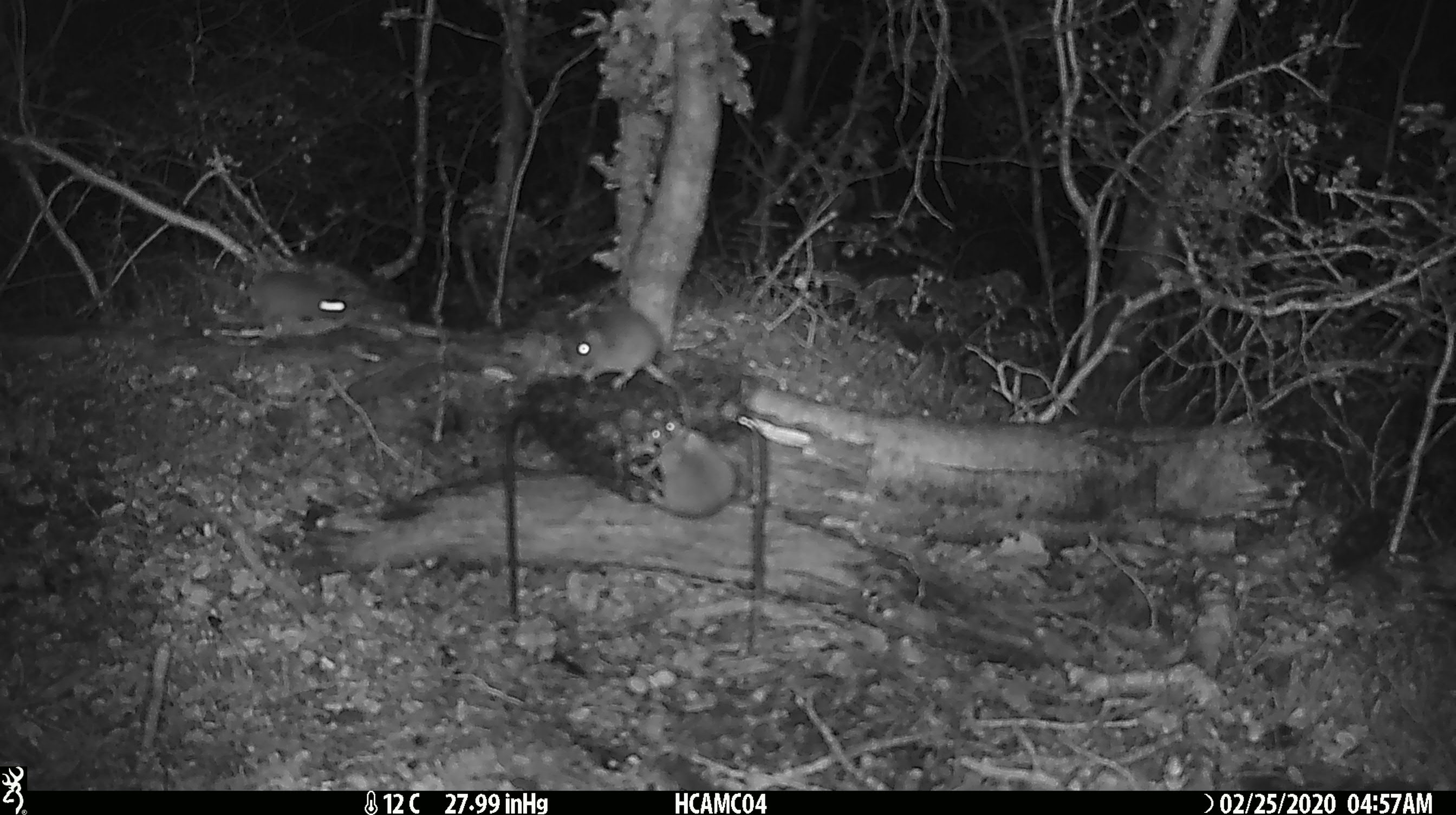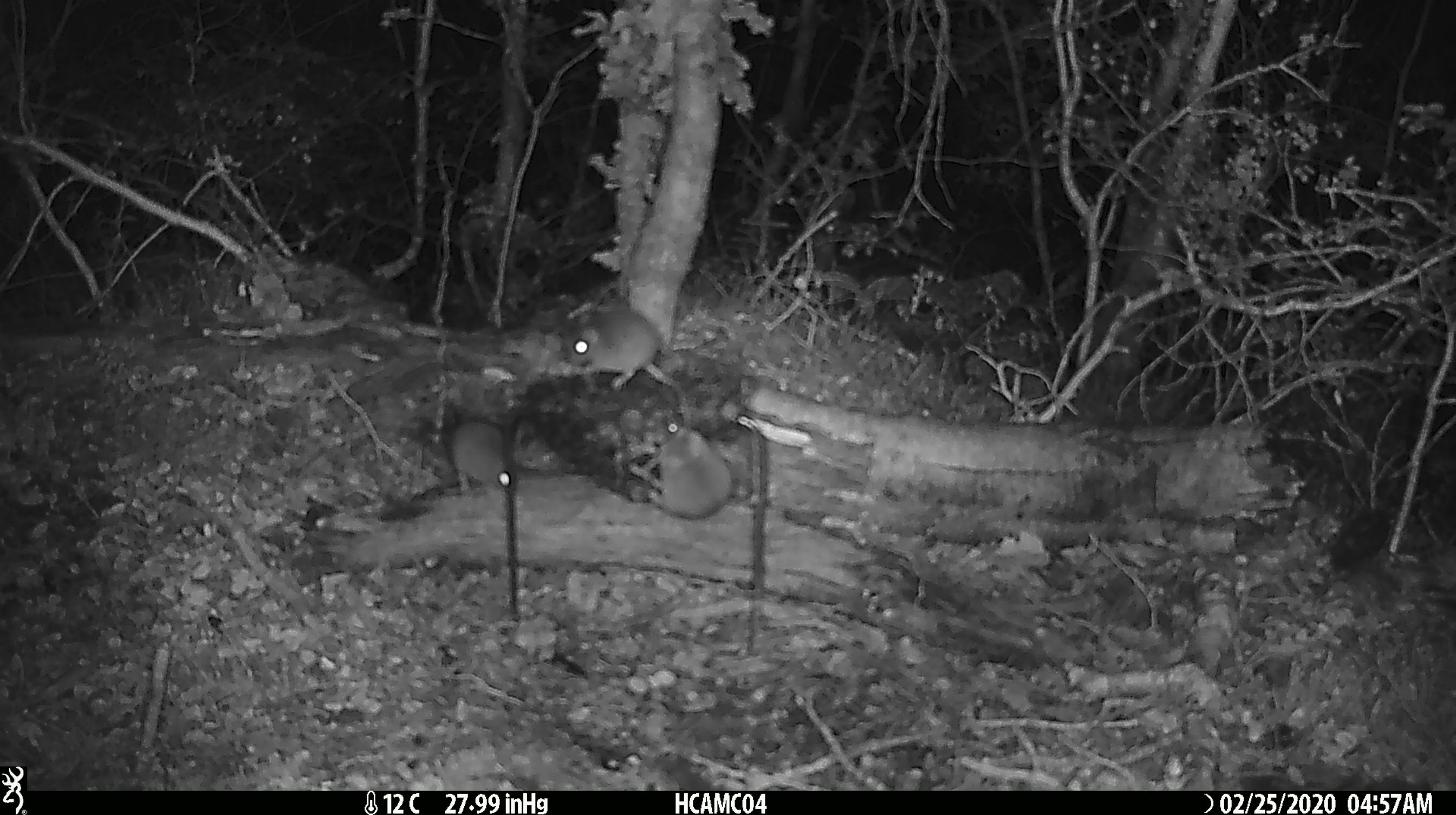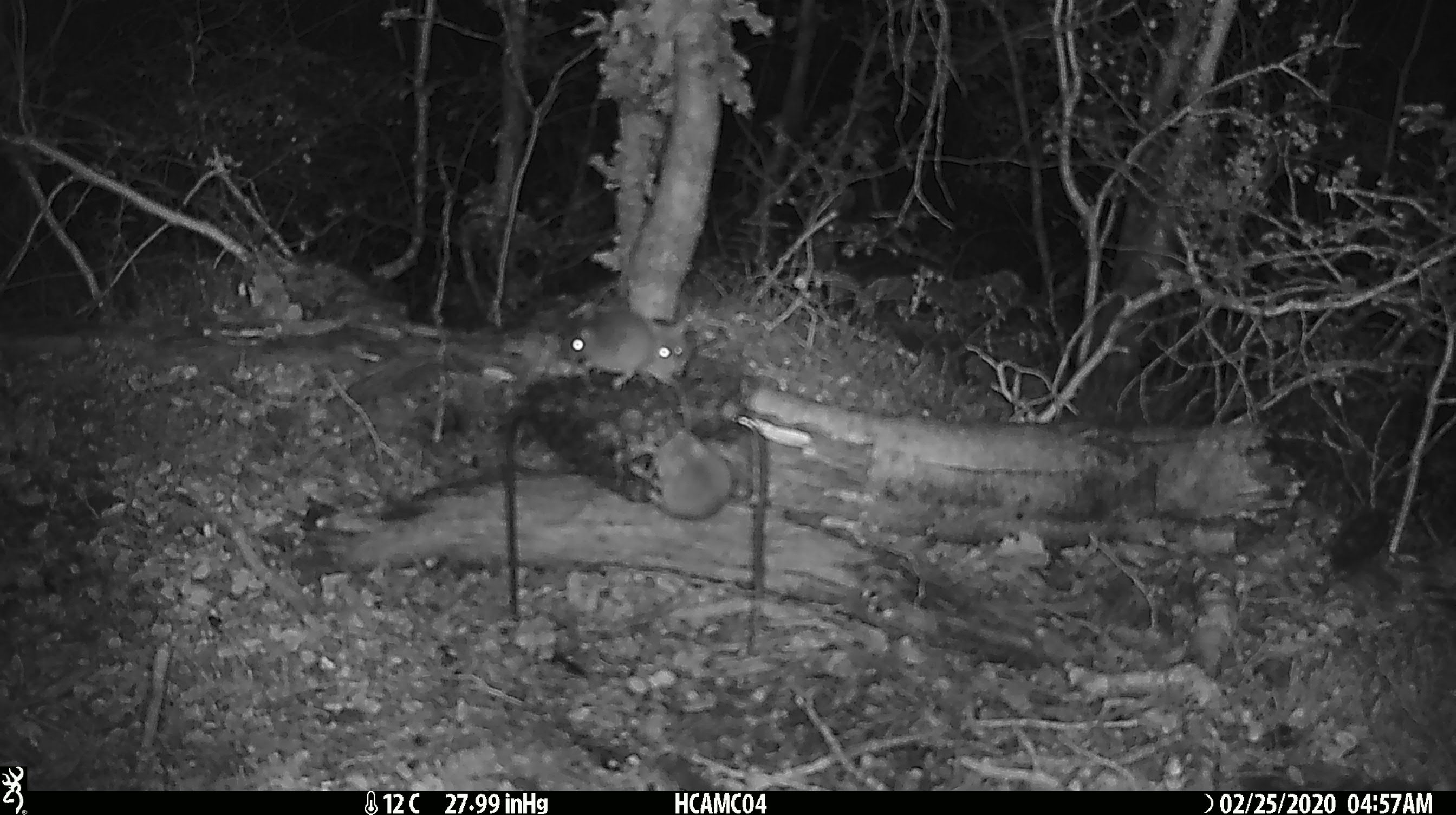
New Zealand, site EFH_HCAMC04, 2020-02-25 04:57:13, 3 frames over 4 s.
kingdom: Animalia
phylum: Chordata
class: Mammalia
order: Rodentia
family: Muridae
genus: Mus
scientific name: Mus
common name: mouse